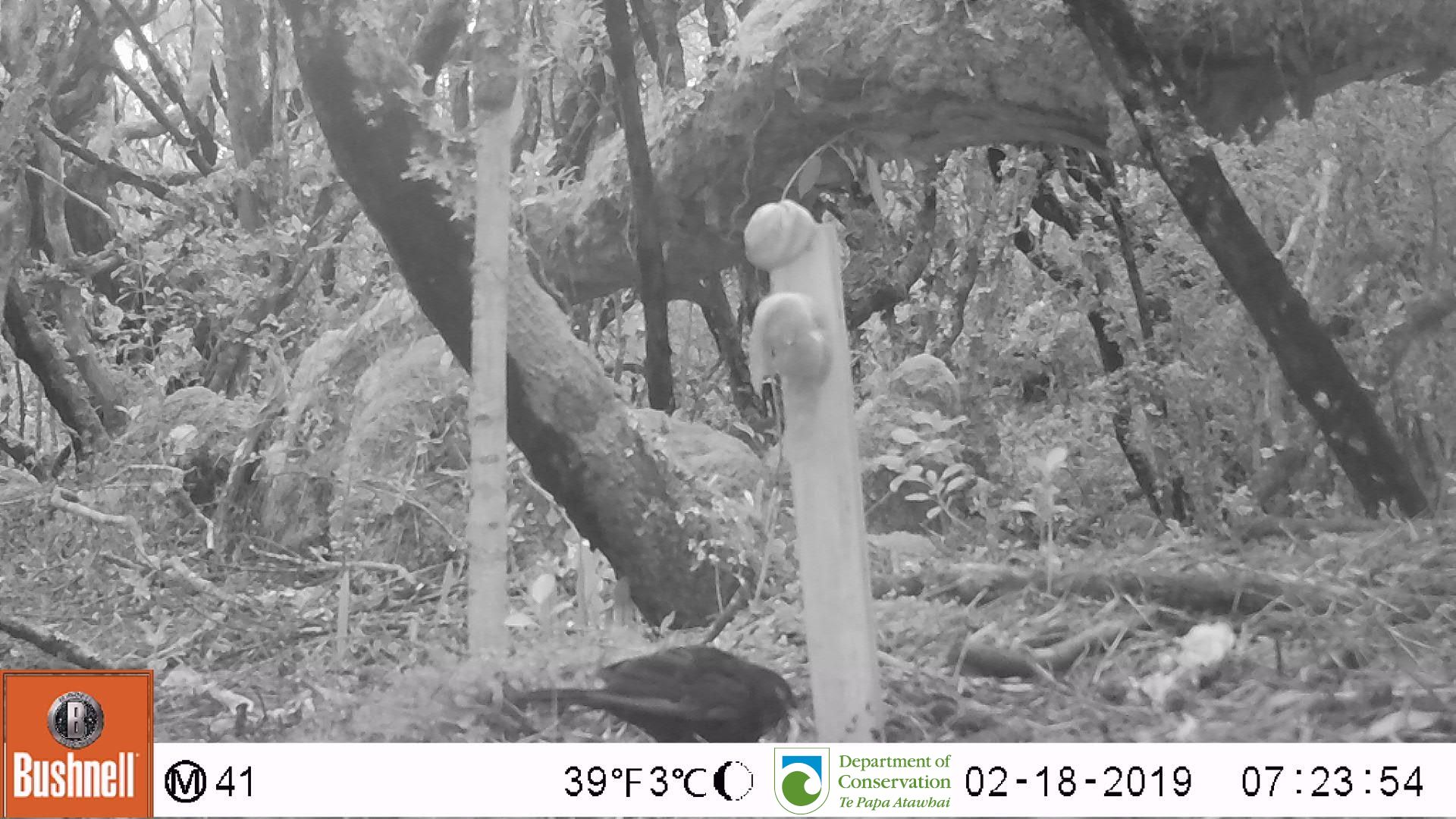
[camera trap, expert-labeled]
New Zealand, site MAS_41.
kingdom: Animalia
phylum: Chordata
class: Aves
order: Passeriformes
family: Turdidae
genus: Turdus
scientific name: Turdus merula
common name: eurasian blackbird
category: blackbird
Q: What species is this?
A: Blackbird (eurasian blackbird) (Turdus merula).